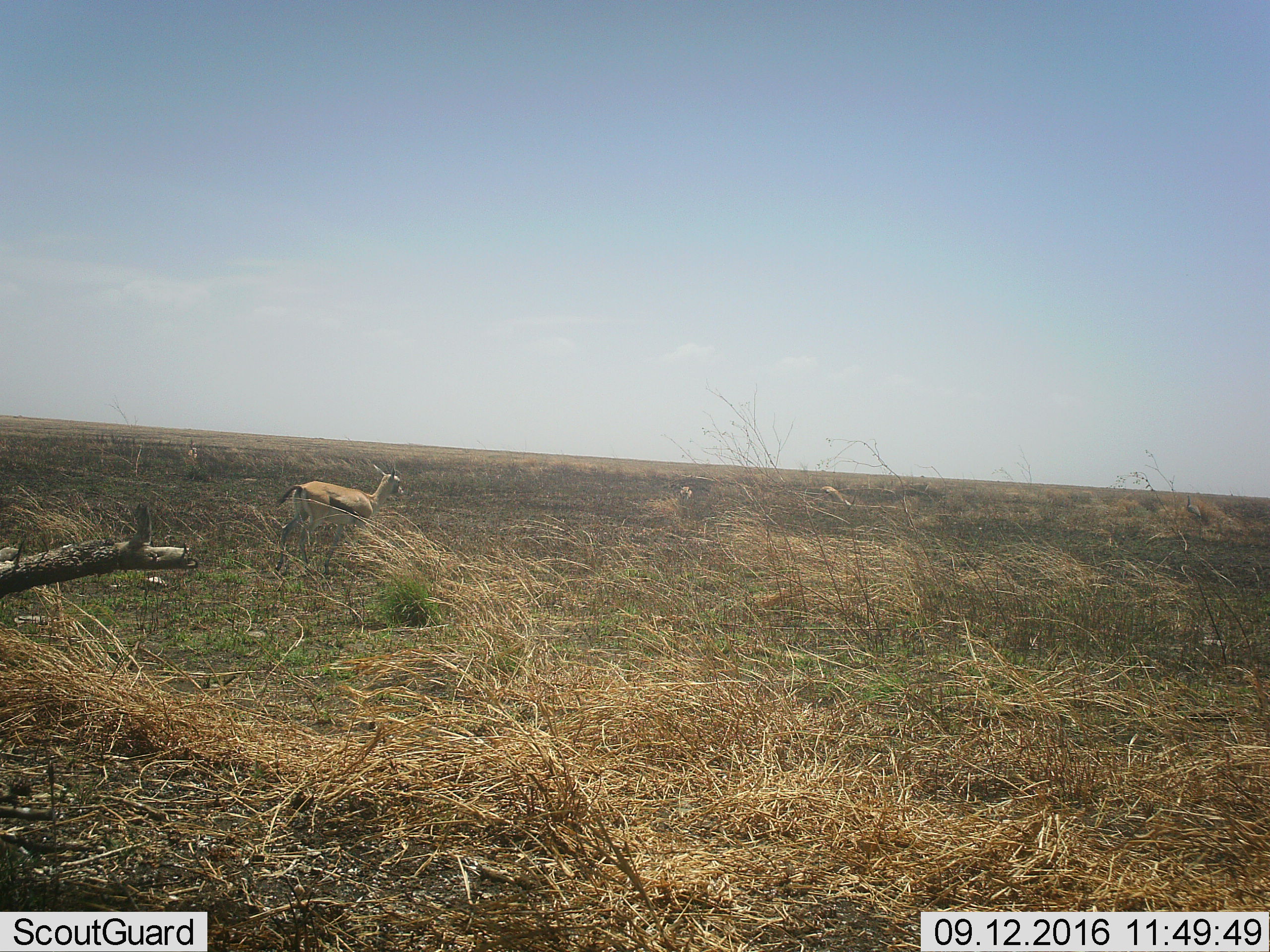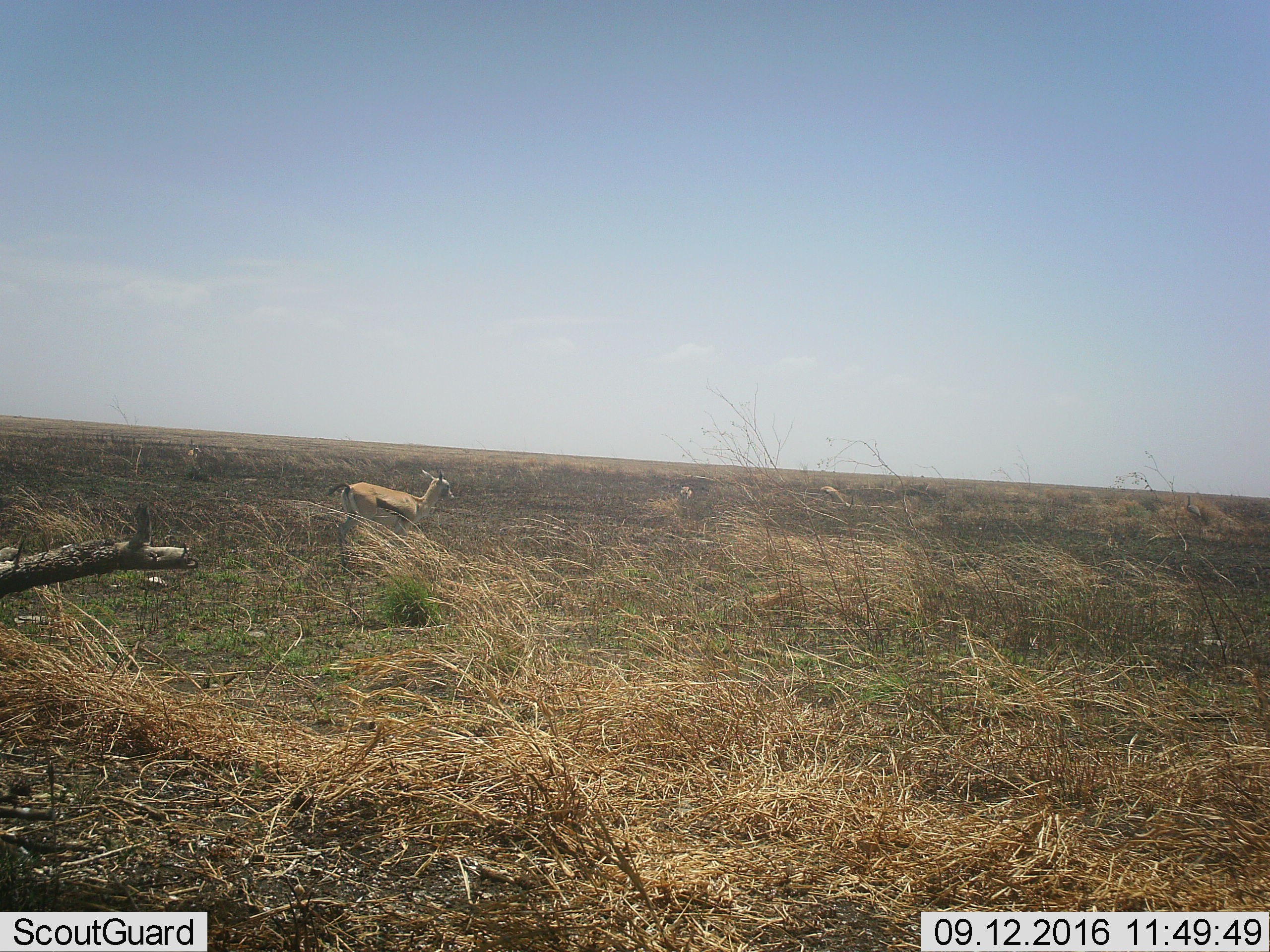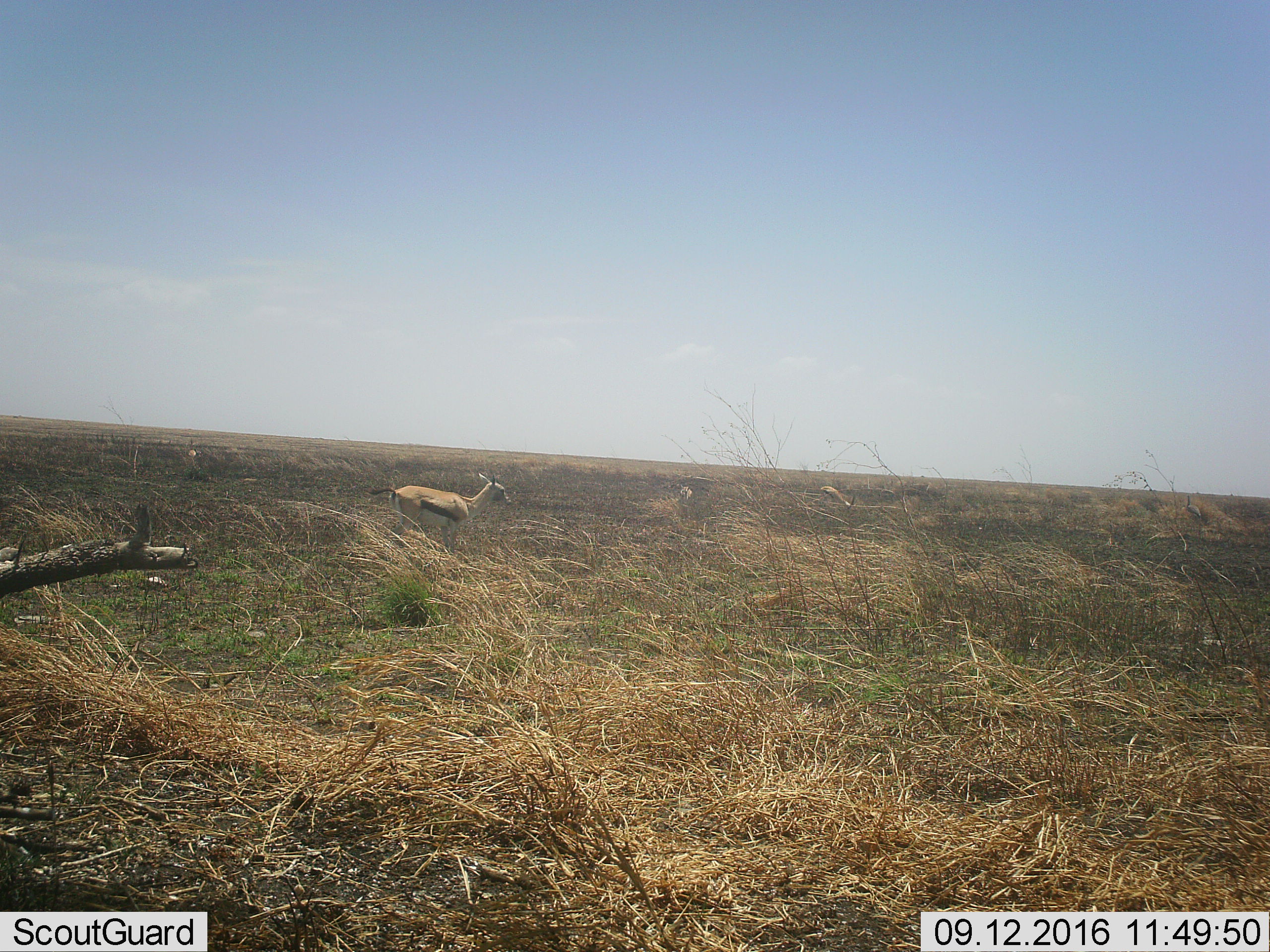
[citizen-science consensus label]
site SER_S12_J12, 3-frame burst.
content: unidentified animal